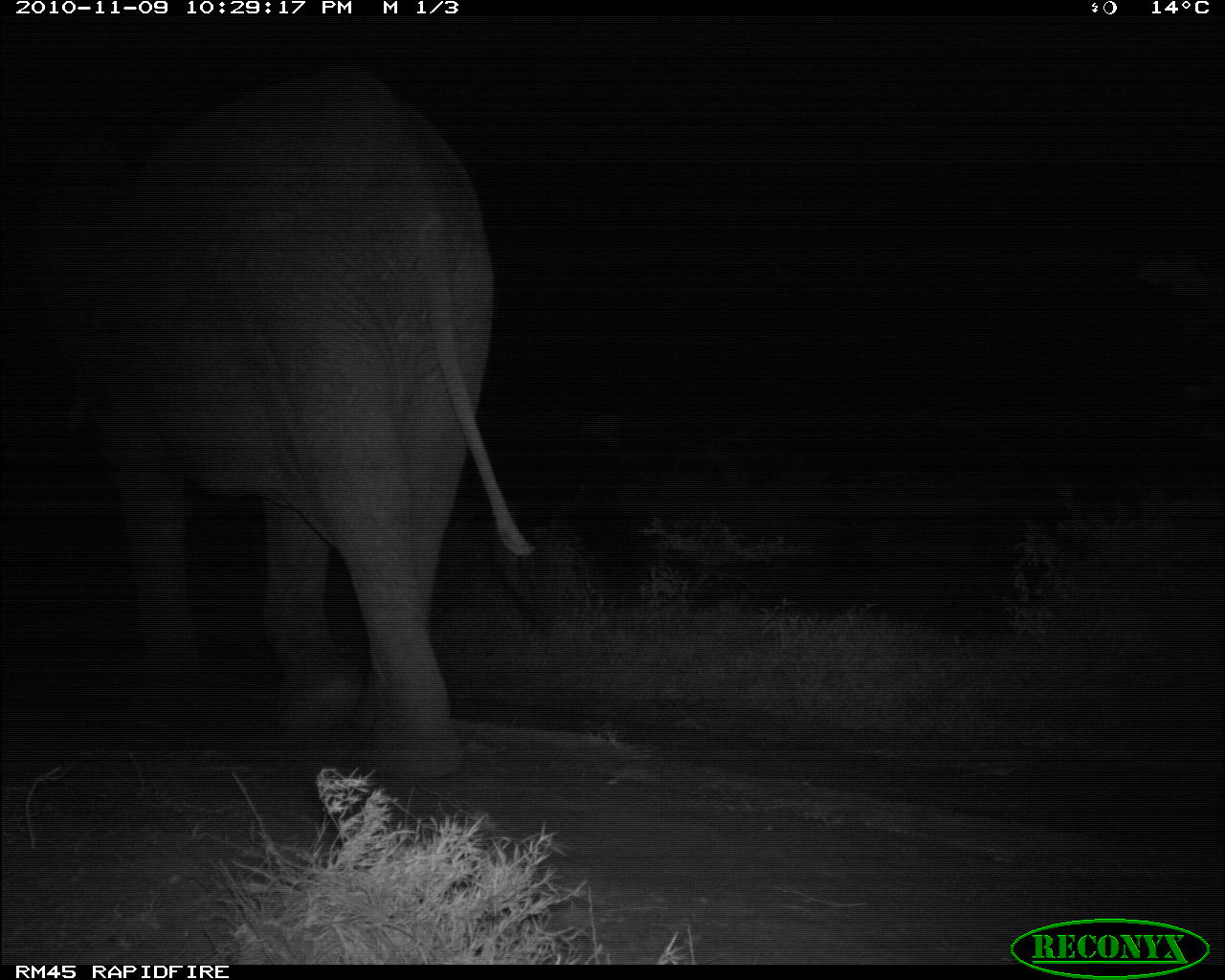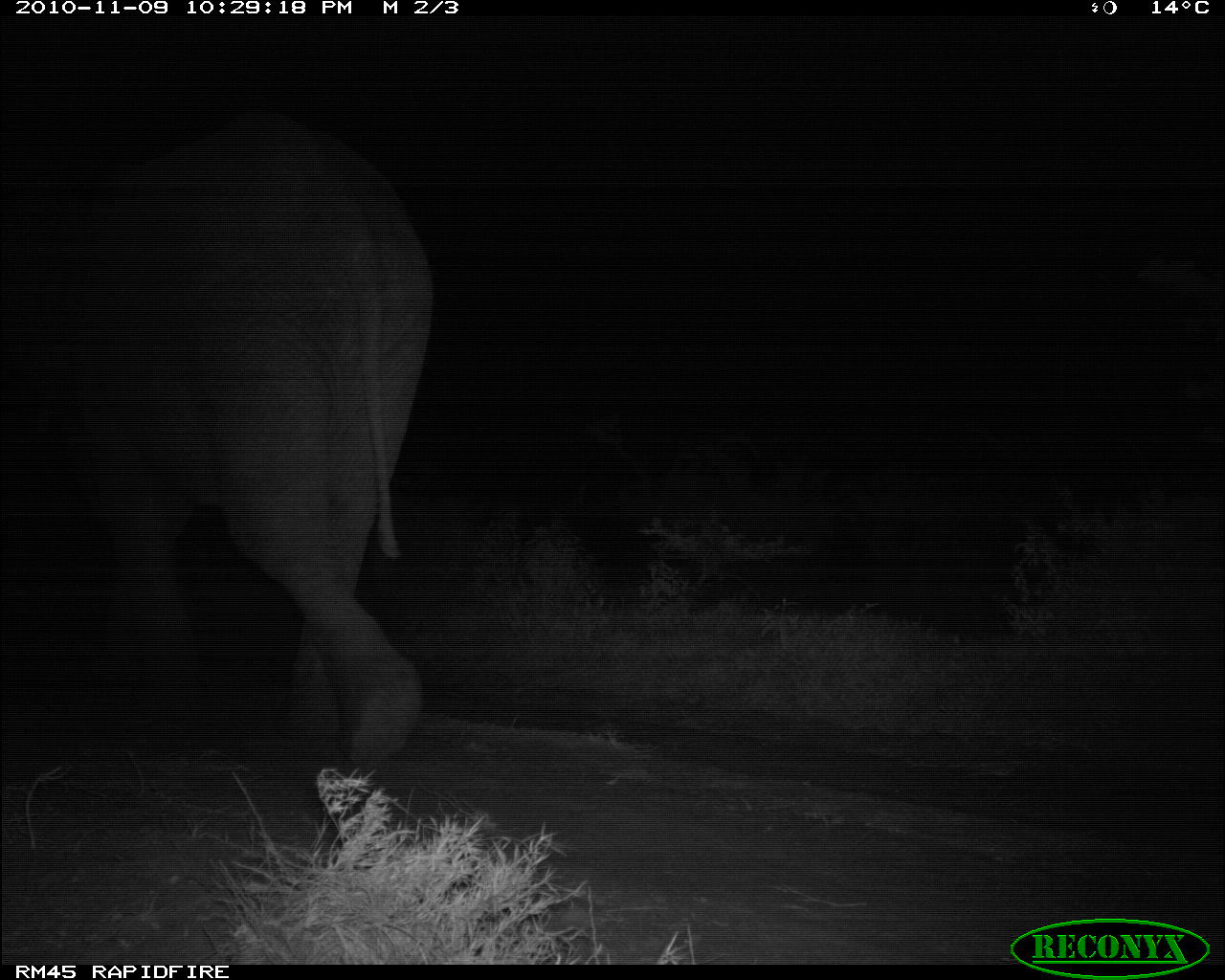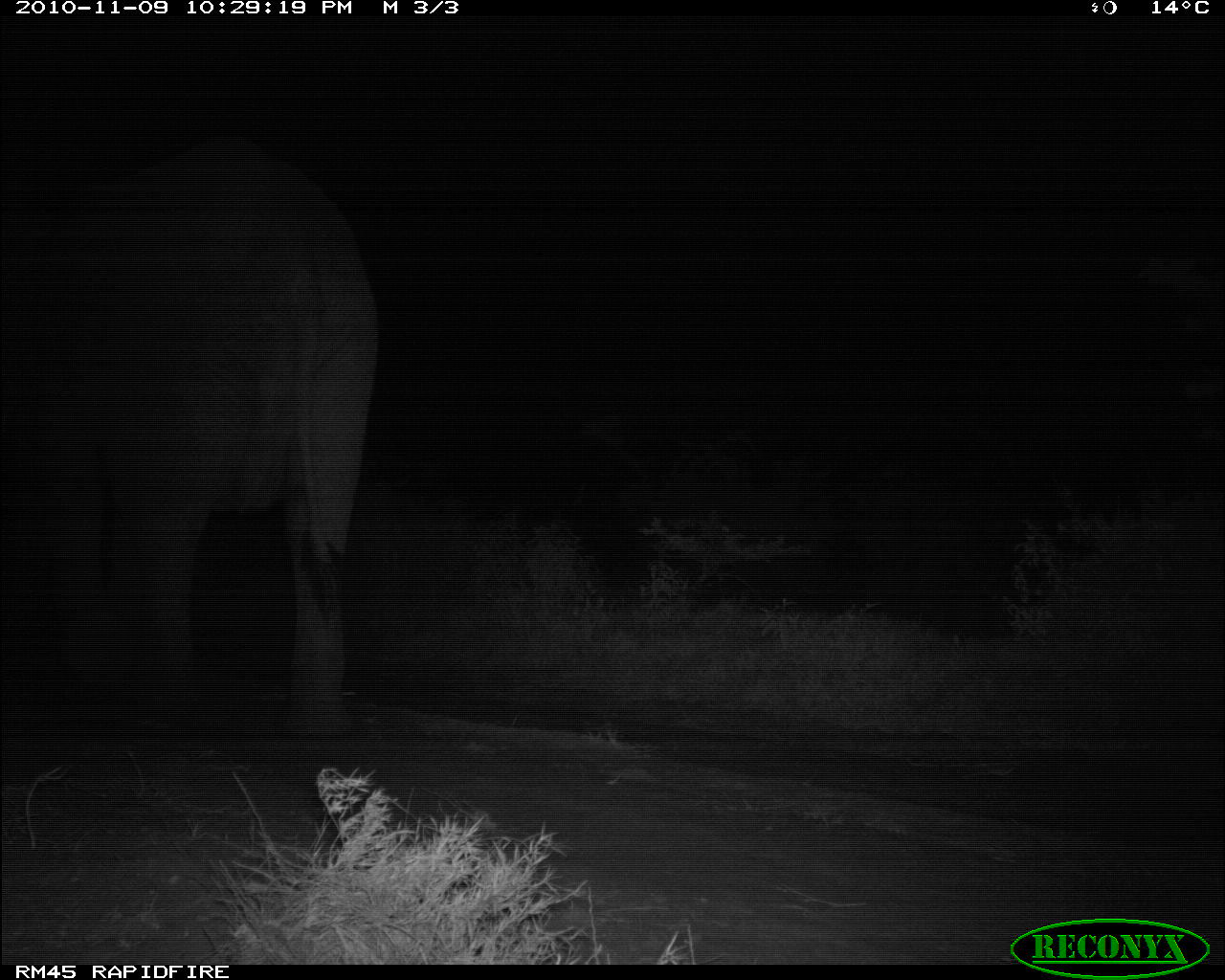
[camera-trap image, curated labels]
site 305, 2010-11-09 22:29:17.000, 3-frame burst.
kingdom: Animalia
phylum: Chordata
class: Mammalia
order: Proboscidea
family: Elephantidae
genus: Loxodonta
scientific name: Loxodonta africana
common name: african bush elephant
Loxodonta africana (african bush elephant), count 1.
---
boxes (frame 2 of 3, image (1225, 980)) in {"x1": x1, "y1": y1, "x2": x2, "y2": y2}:
loxodonta africana: {"x1": 0, "y1": 118, "x2": 434, "y2": 765}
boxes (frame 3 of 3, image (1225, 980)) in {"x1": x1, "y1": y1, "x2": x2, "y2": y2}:
loxodonta africana: {"x1": 0, "y1": 136, "x2": 377, "y2": 738}